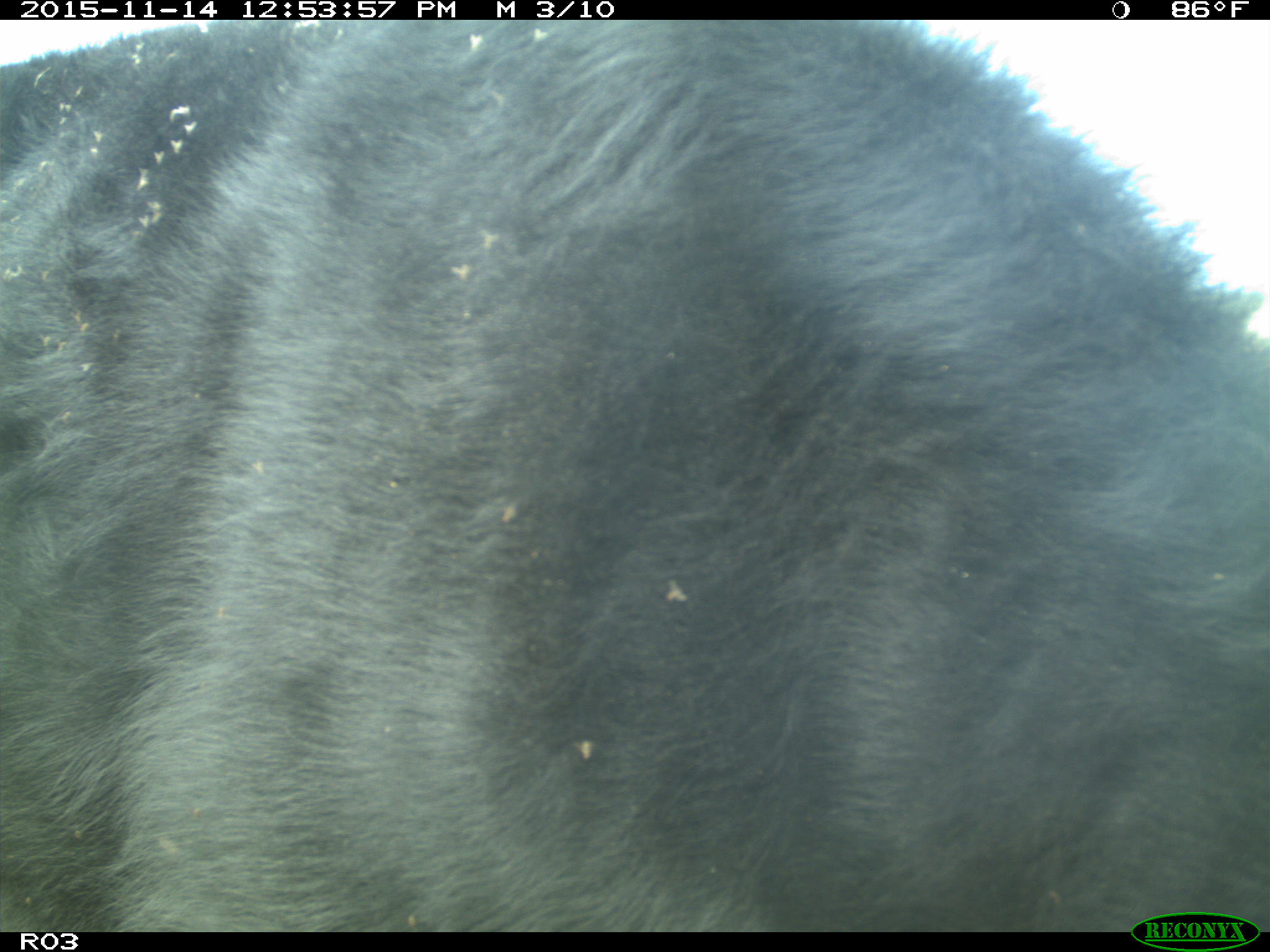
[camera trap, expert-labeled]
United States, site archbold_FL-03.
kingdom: Animalia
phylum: Chordata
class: Mammalia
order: Artiodactyla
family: Bovidae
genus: Bos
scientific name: Bos taurus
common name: domestic cow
Bos taurus (domestic cow).